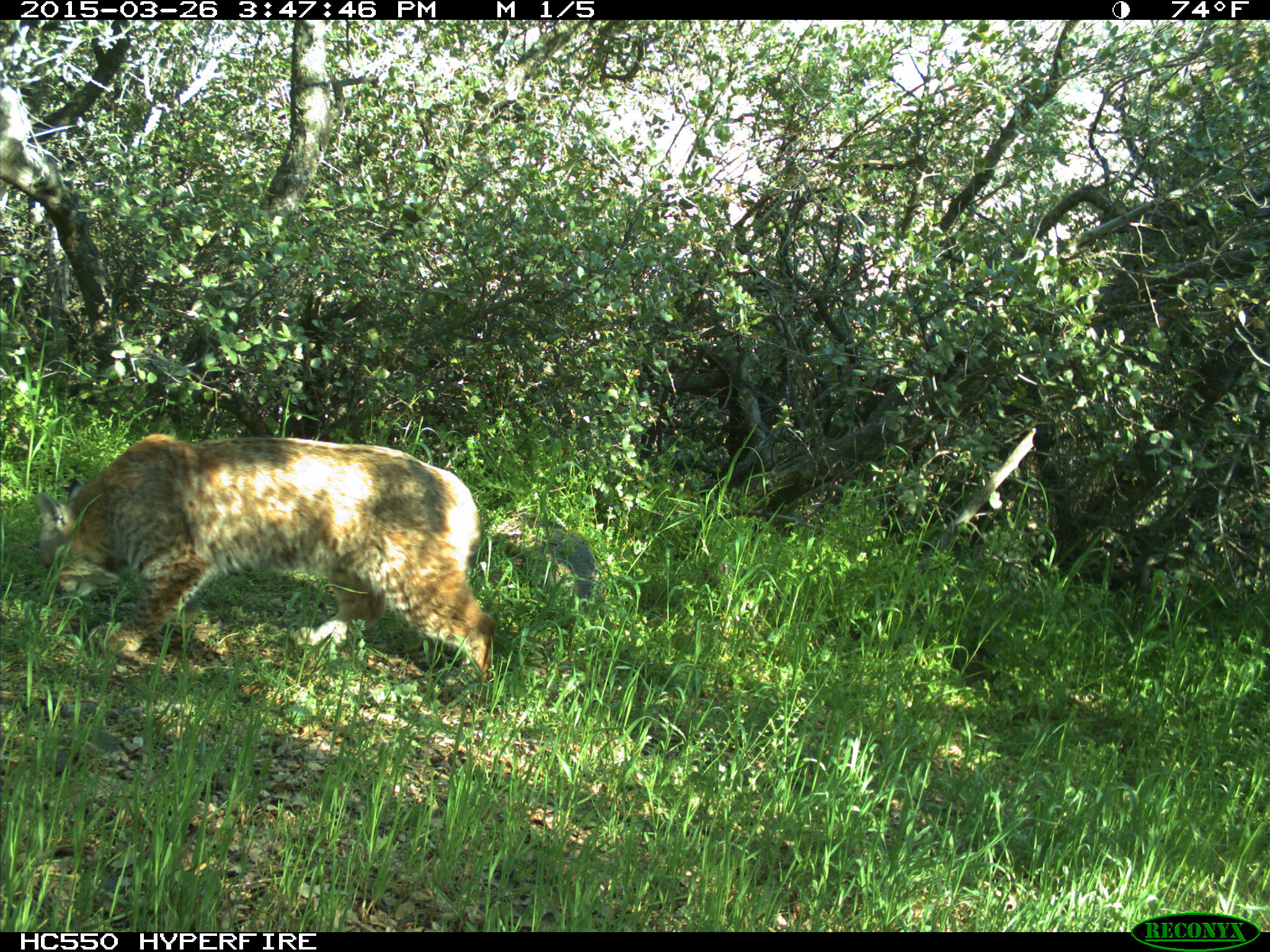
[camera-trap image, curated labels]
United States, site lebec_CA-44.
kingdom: Animalia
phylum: Chordata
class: Mammalia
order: Carnivora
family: Felidae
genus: Lynx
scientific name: Lynx rufus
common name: bobcat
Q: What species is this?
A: Lynx rufus (bobcat).